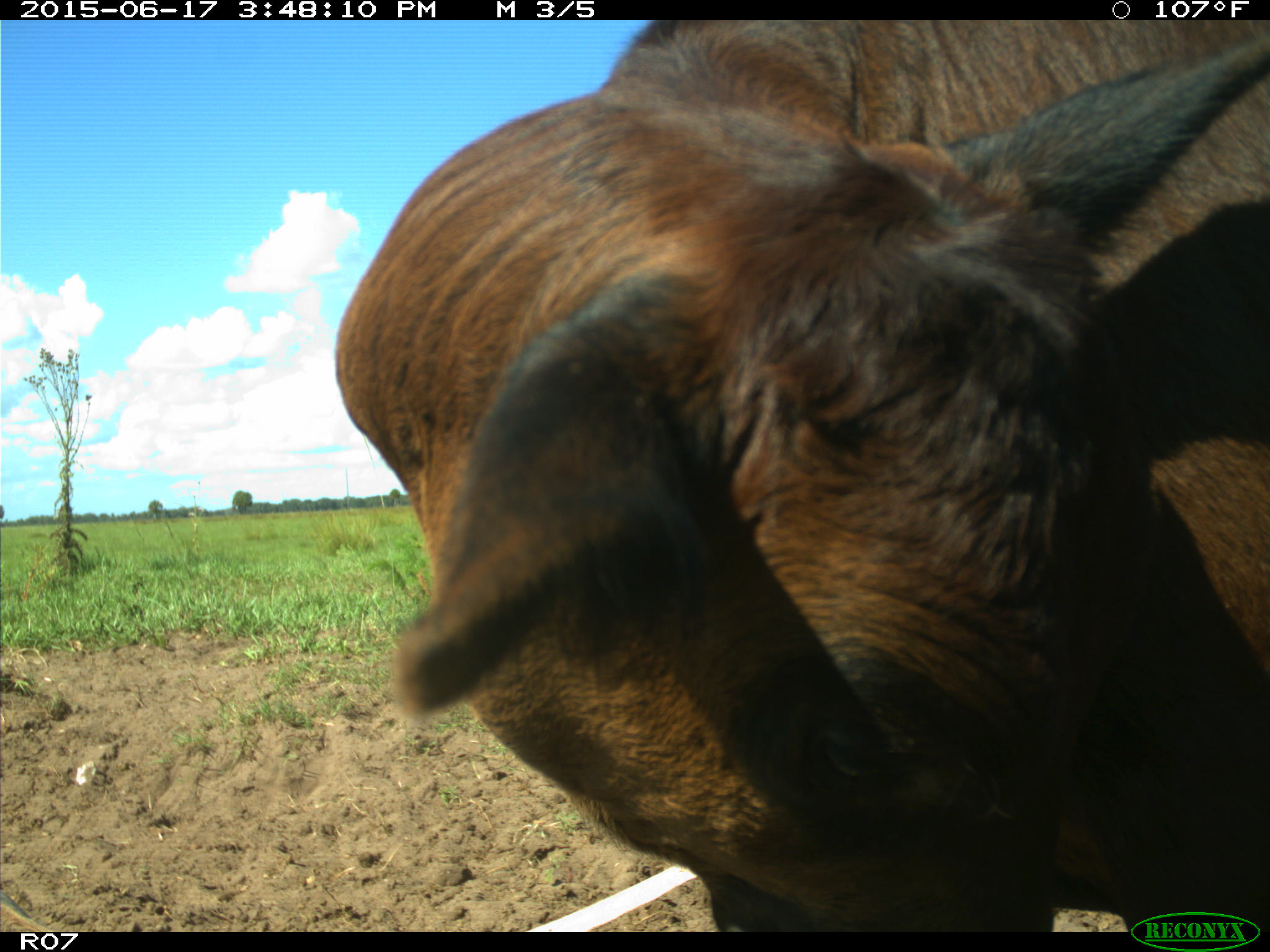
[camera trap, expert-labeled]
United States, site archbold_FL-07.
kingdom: Animalia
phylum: Chordata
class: Mammalia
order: Artiodactyla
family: Bovidae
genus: Bos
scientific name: Bos taurus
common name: domestic cow